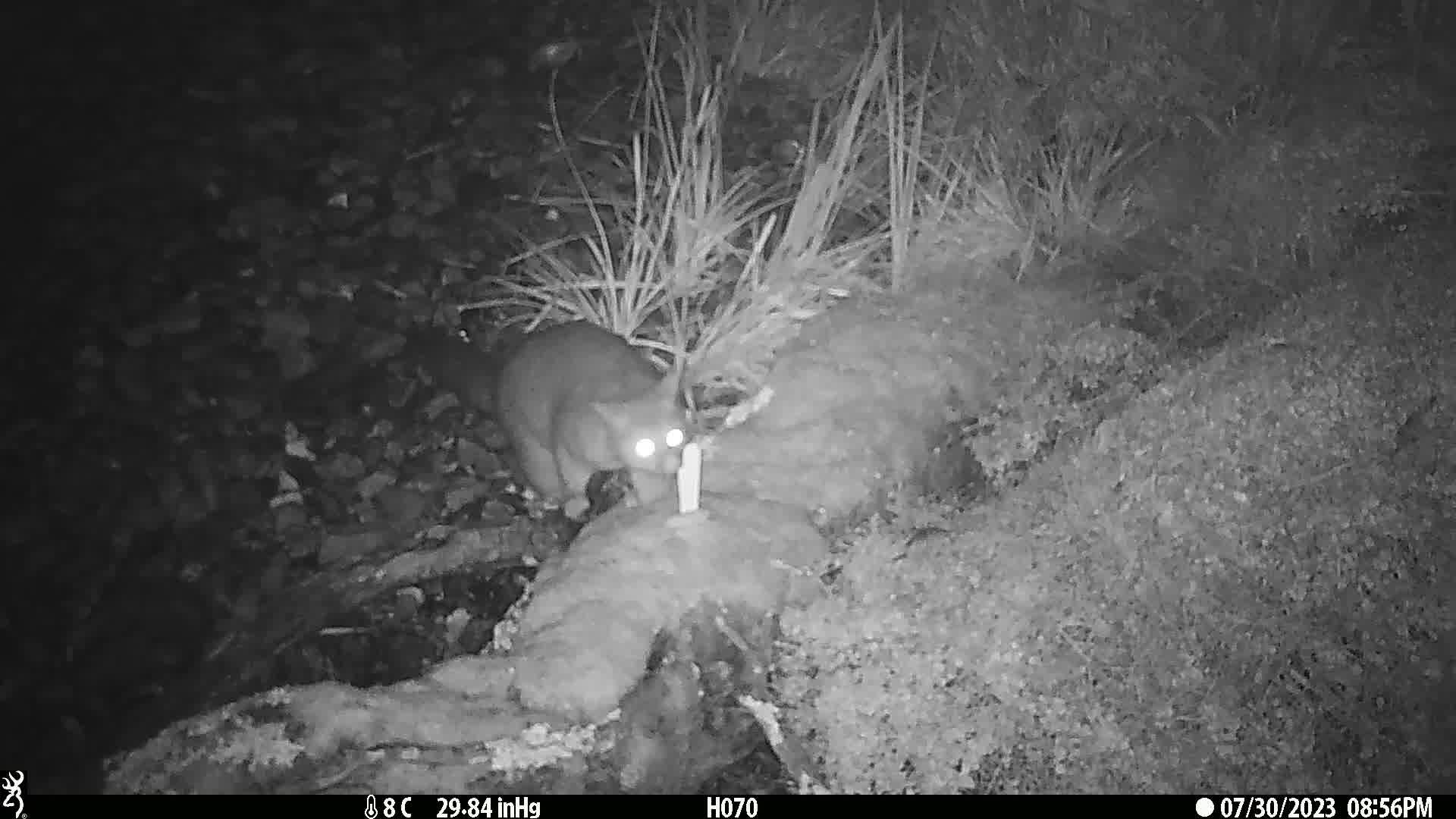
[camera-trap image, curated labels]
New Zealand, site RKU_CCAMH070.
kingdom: Animalia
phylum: Chordata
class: Mammalia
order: Diprotodontia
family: Phalangeridae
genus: Trichosurus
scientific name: Trichosurus vulpecula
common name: common brushtail possum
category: possum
Possum (common brushtail possum) (Trichosurus vulpecula).